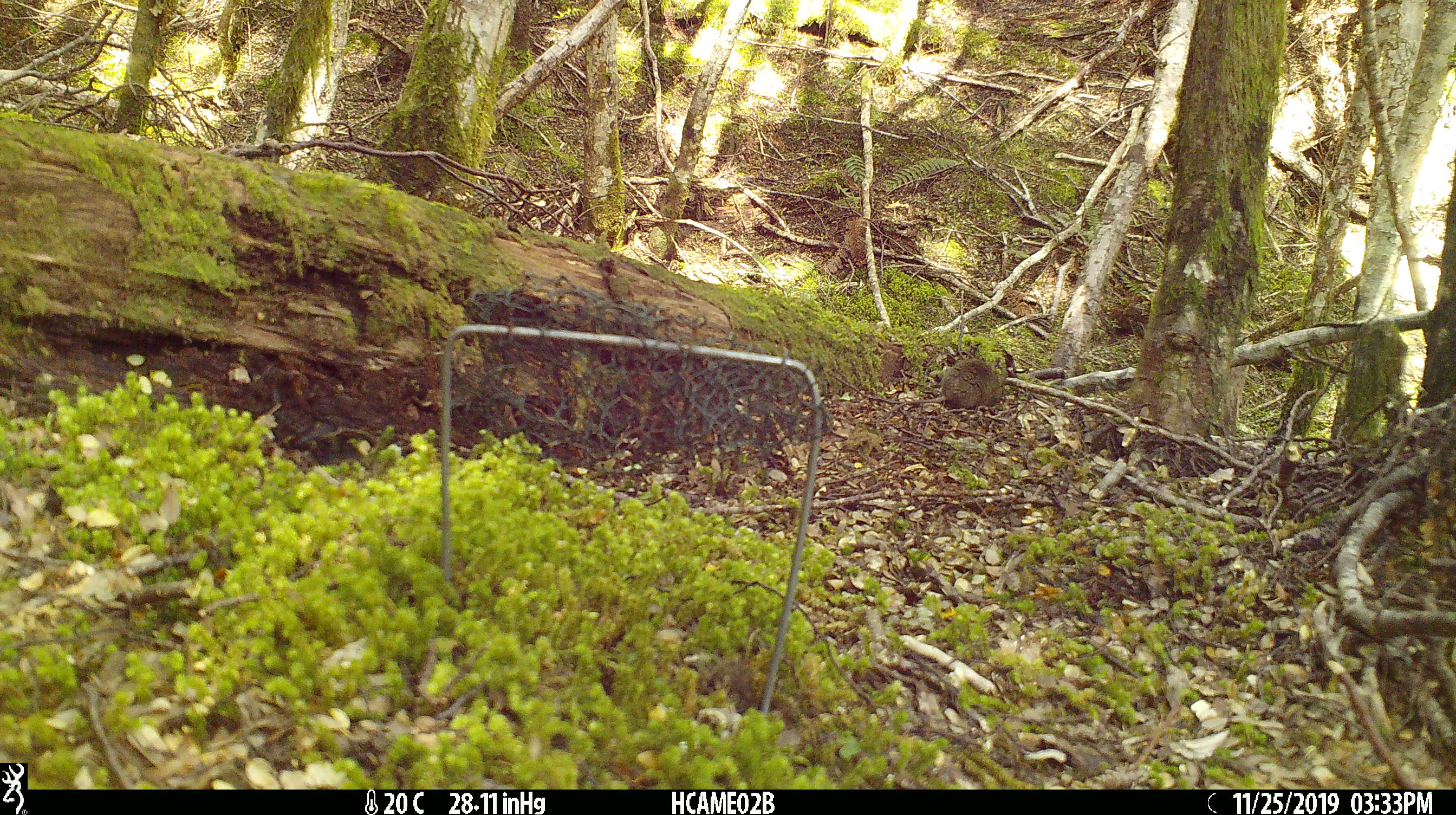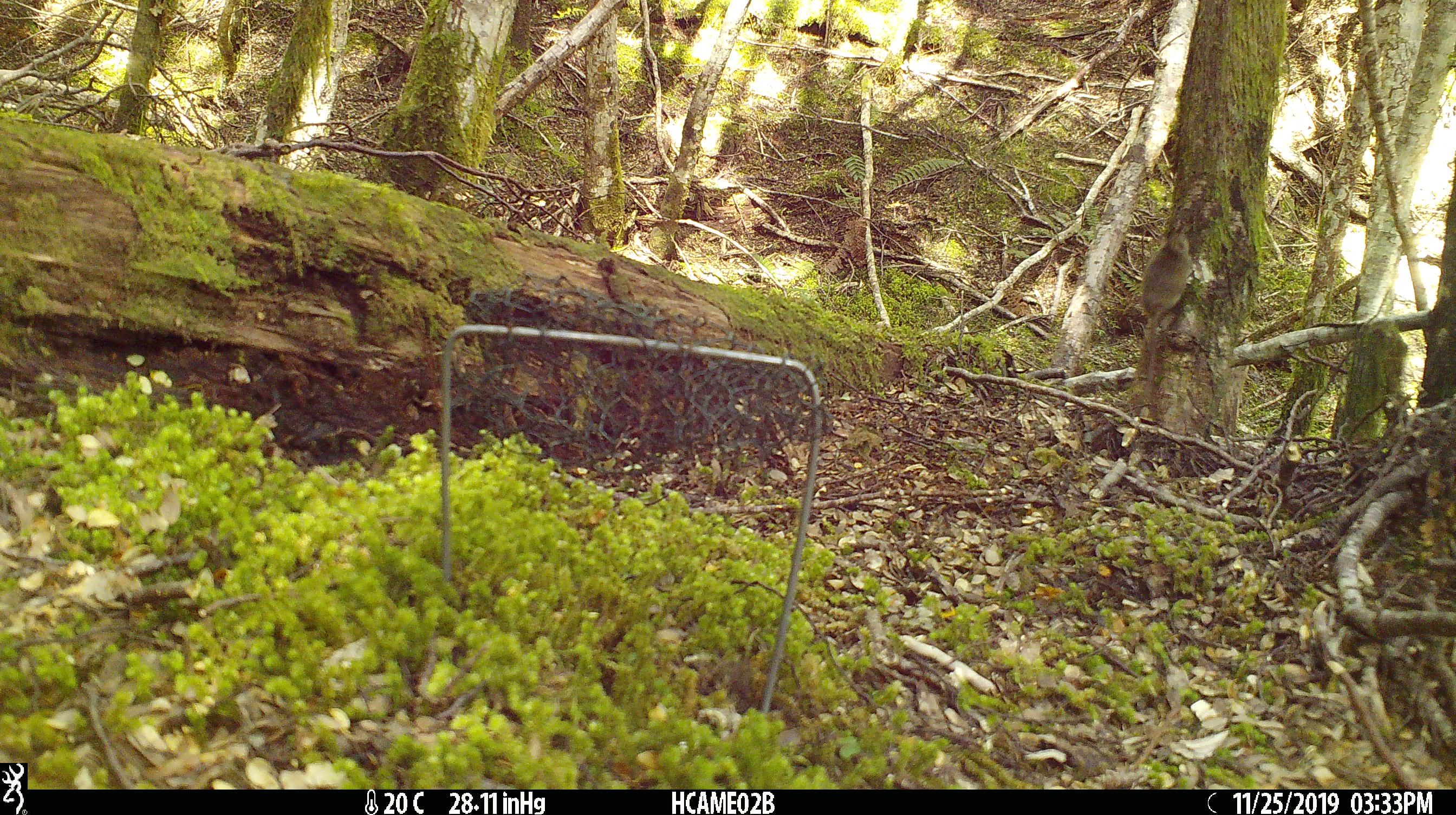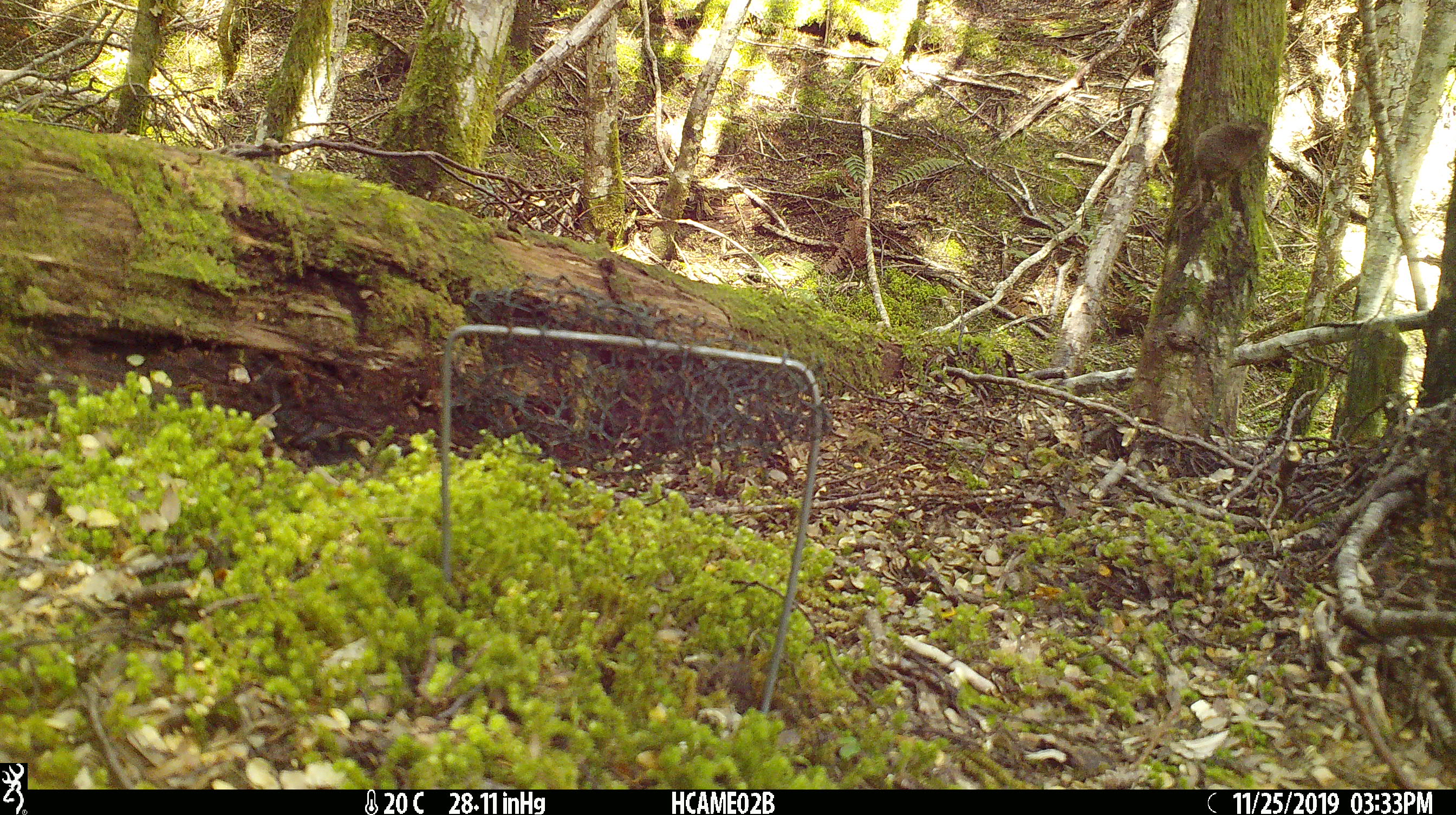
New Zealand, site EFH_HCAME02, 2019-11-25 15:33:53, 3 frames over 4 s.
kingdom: Animalia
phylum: Chordata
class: Mammalia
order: Rodentia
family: Muridae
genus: Mus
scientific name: Mus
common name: mouse